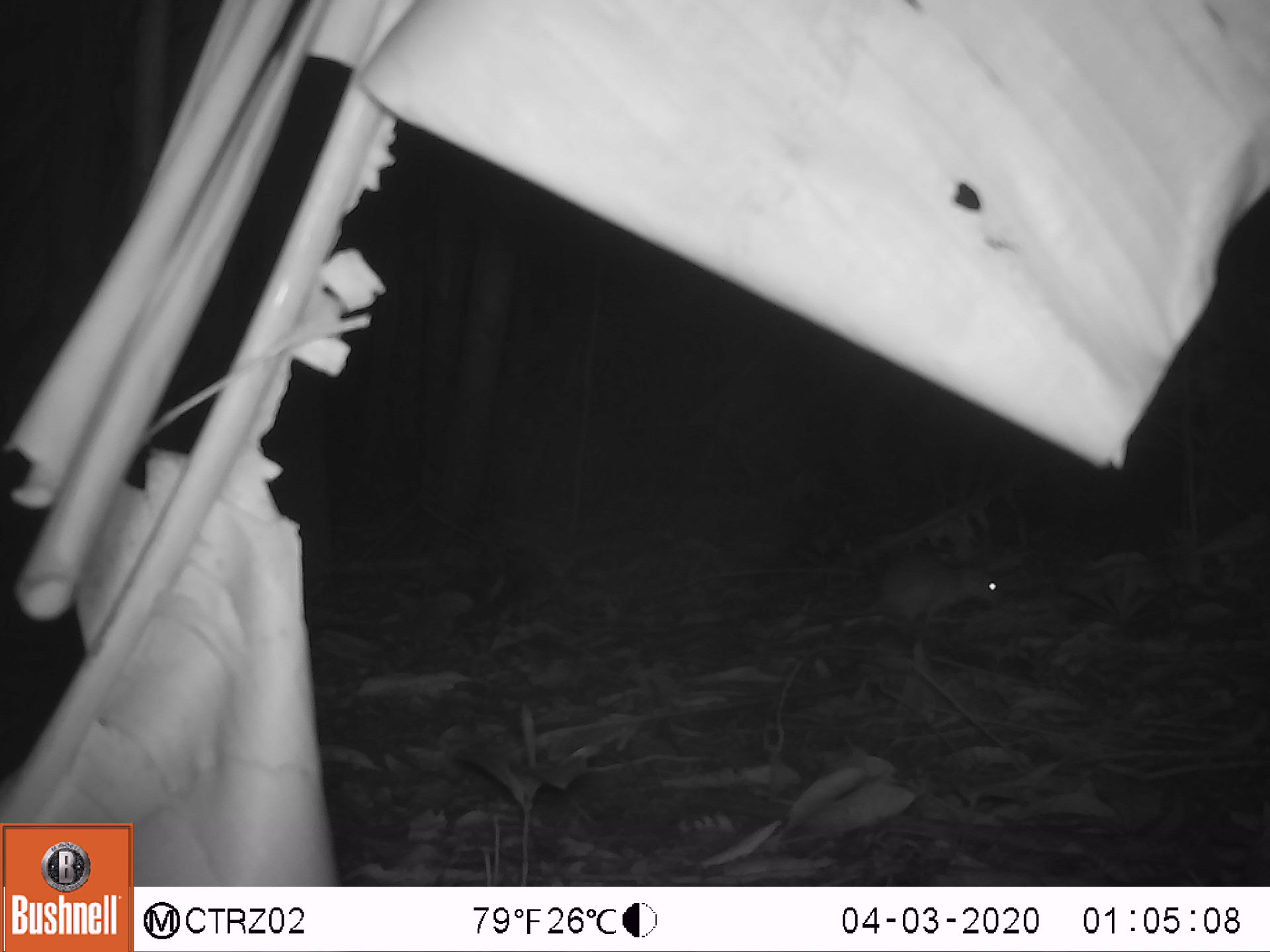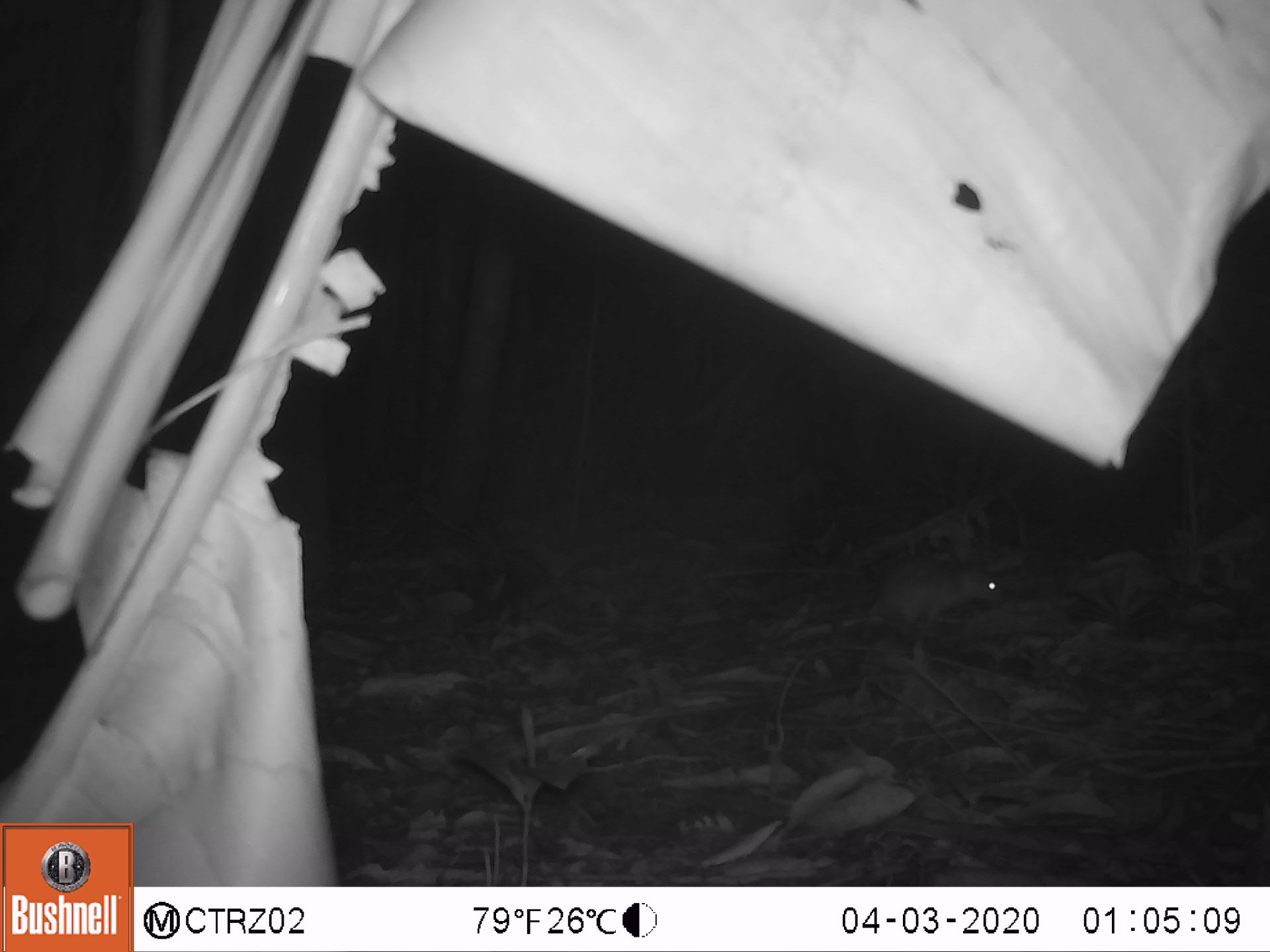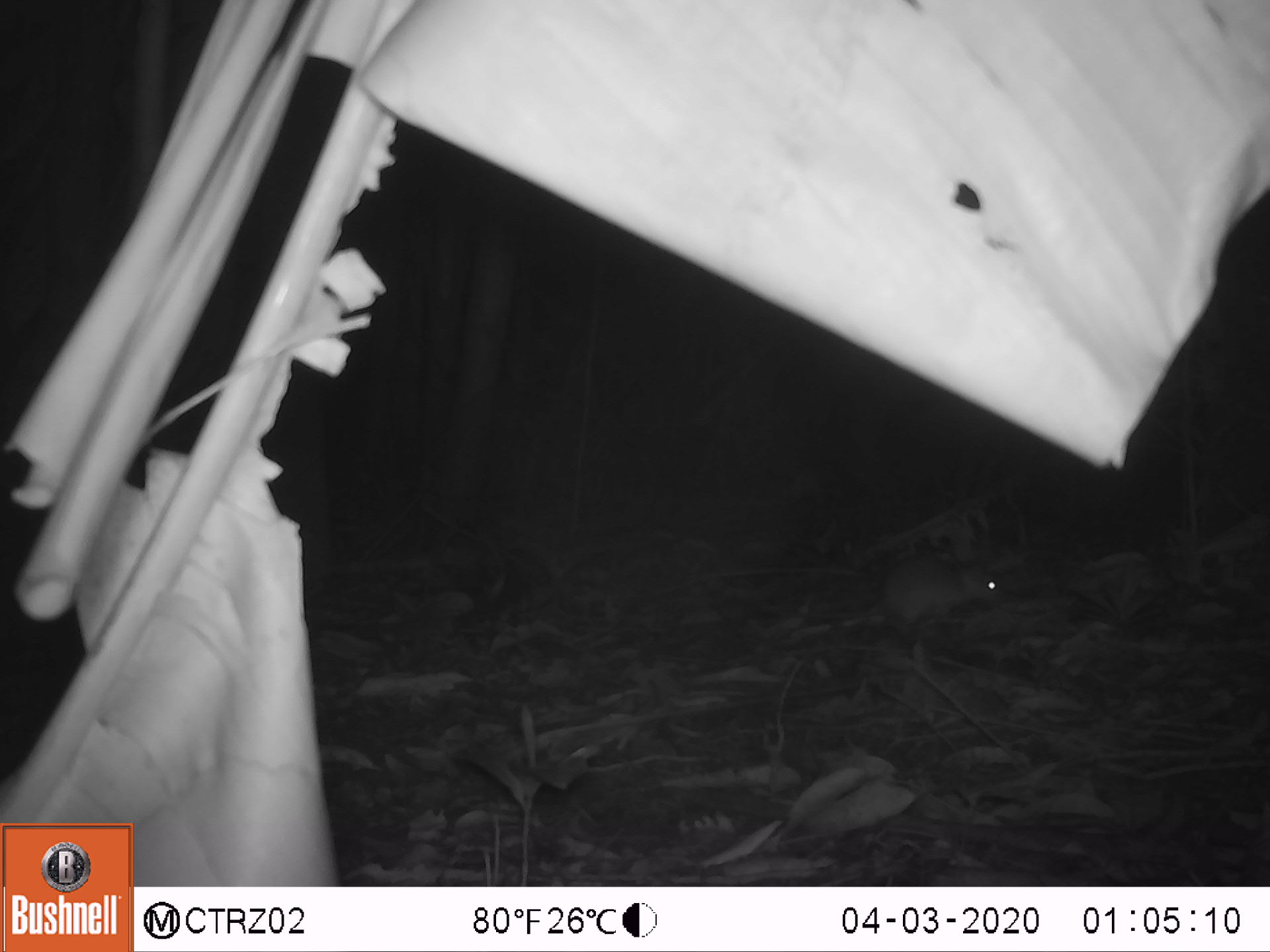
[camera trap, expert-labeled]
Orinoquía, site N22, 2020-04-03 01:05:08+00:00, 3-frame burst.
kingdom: Animalia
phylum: Chordata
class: Mammalia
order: Rodentia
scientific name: Rodentia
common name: rodent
Rodent (Rodentia).